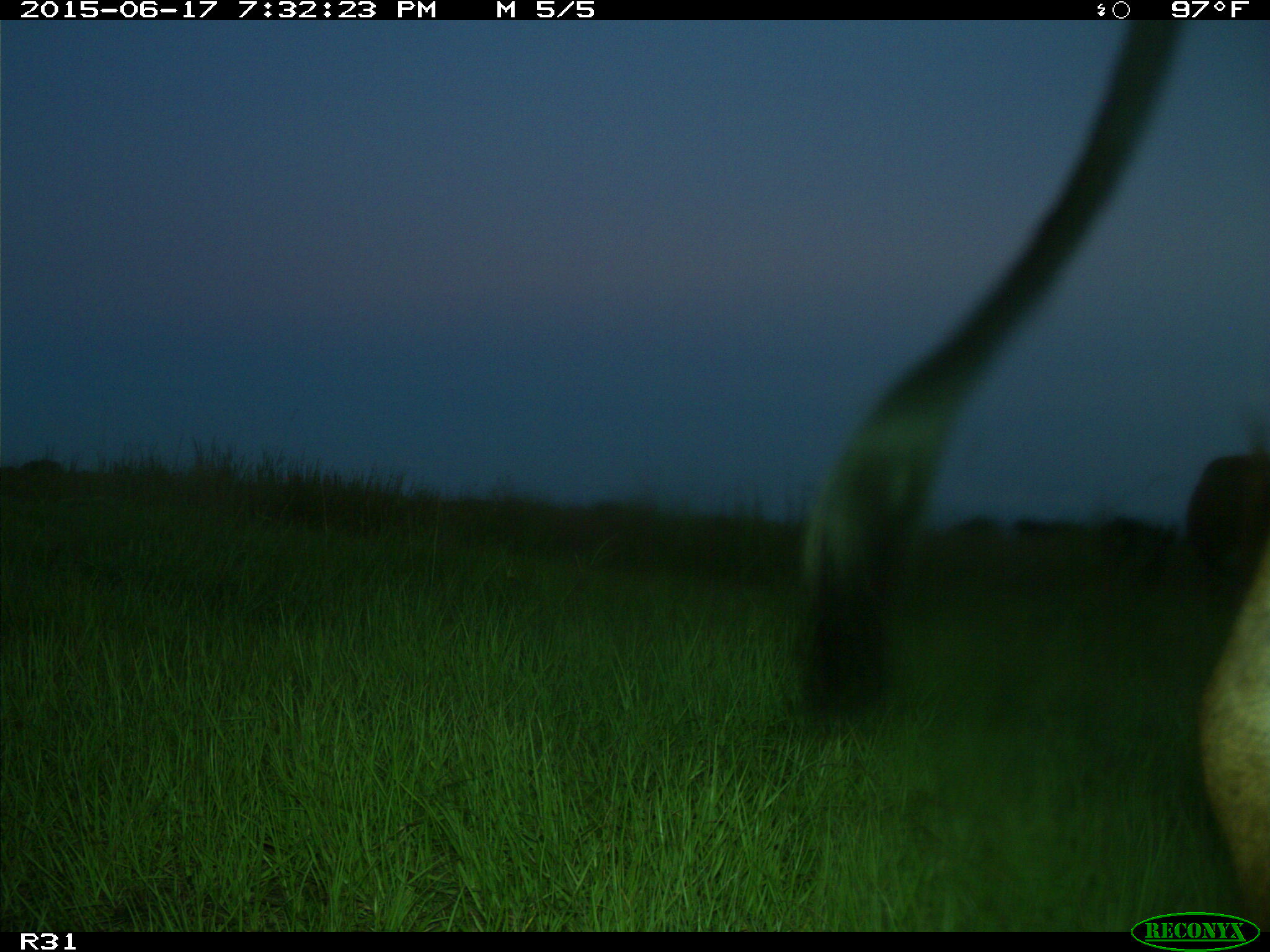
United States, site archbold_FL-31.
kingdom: Animalia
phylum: Chordata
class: Mammalia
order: Artiodactyla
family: Bovidae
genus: Bos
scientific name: Bos taurus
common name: domestic cow